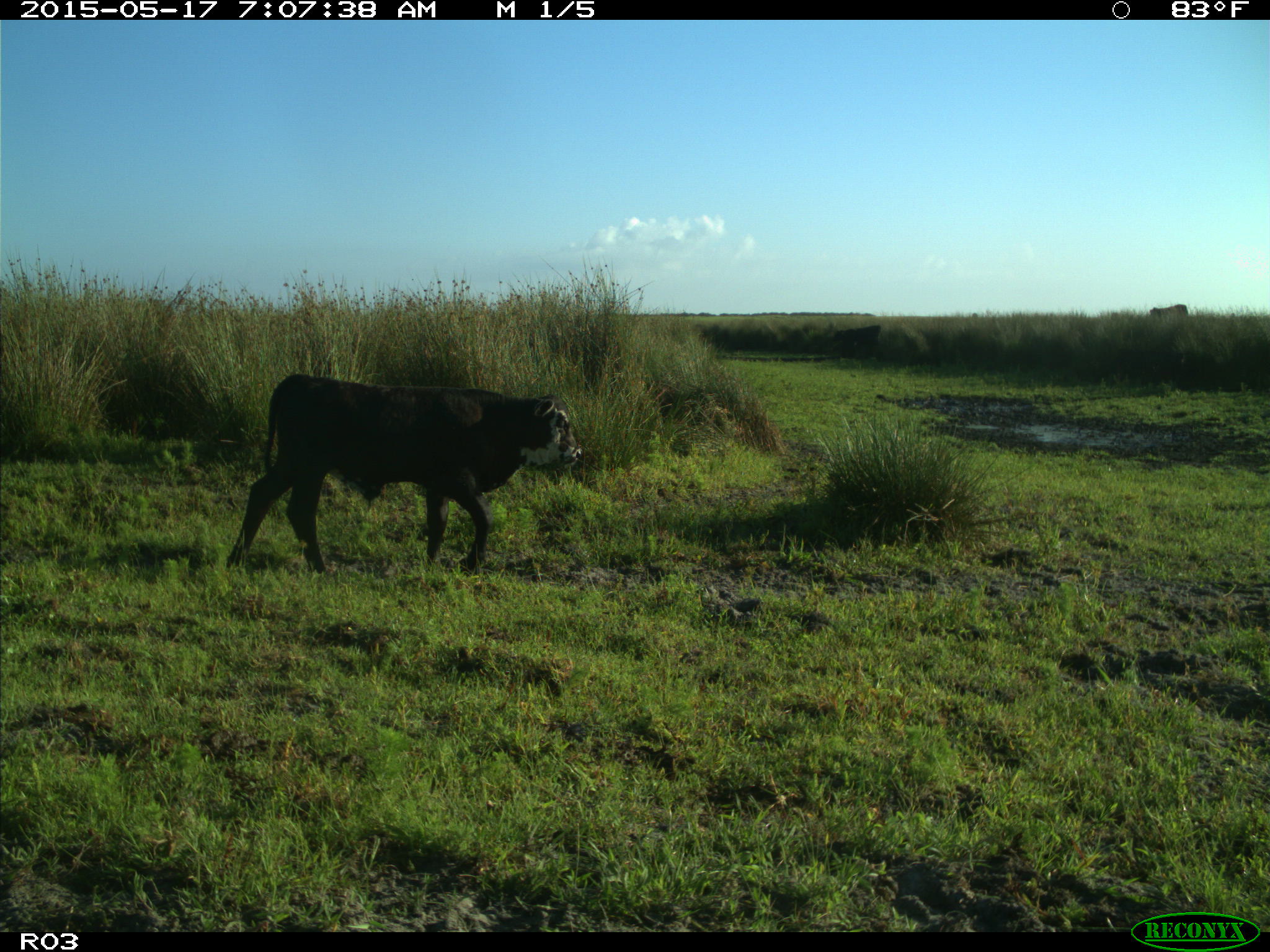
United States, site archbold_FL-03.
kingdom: Animalia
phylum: Chordata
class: Mammalia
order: Artiodactyla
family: Bovidae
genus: Bos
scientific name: Bos taurus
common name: domestic cow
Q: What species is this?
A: Bos taurus (domestic cow).